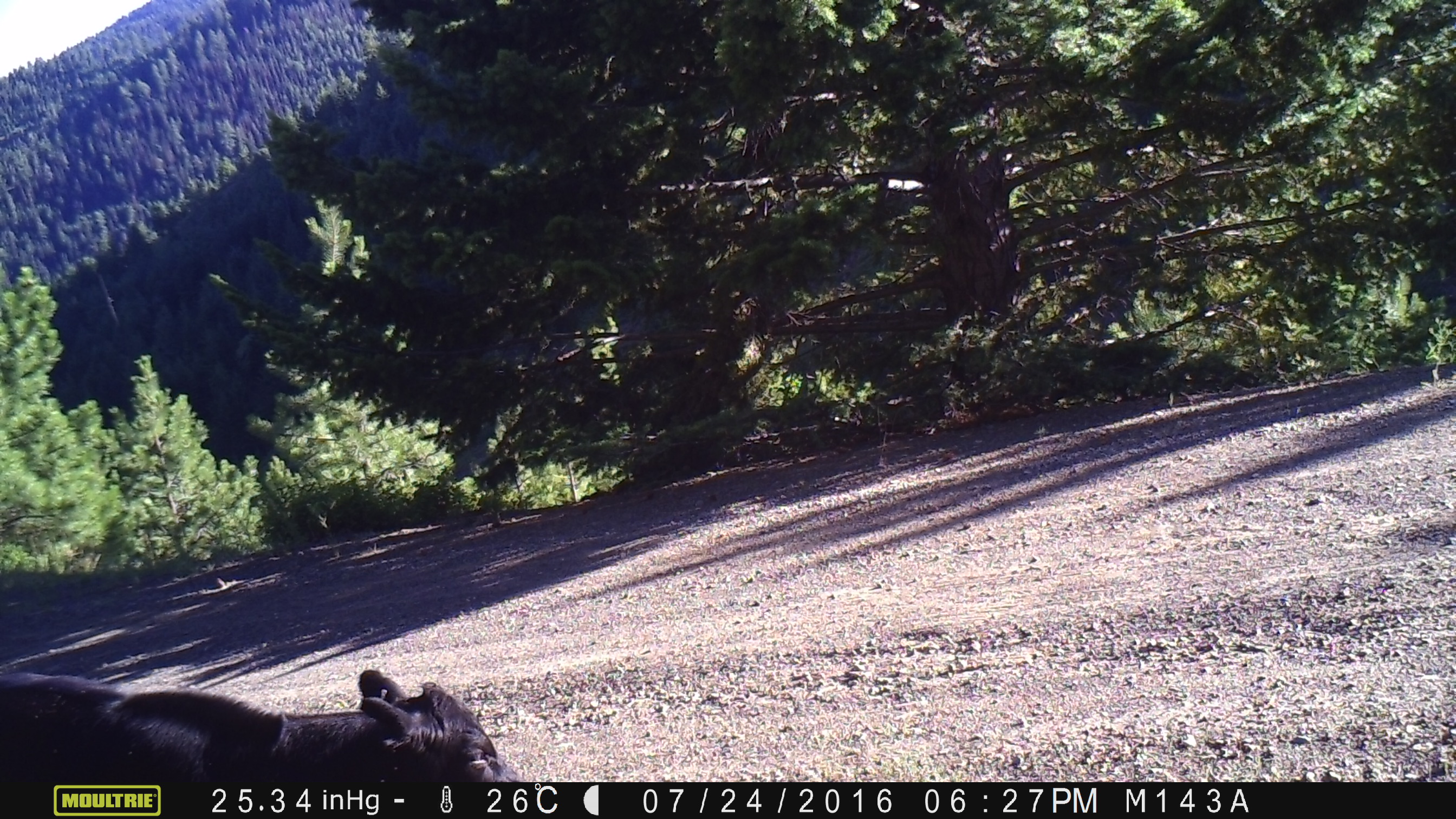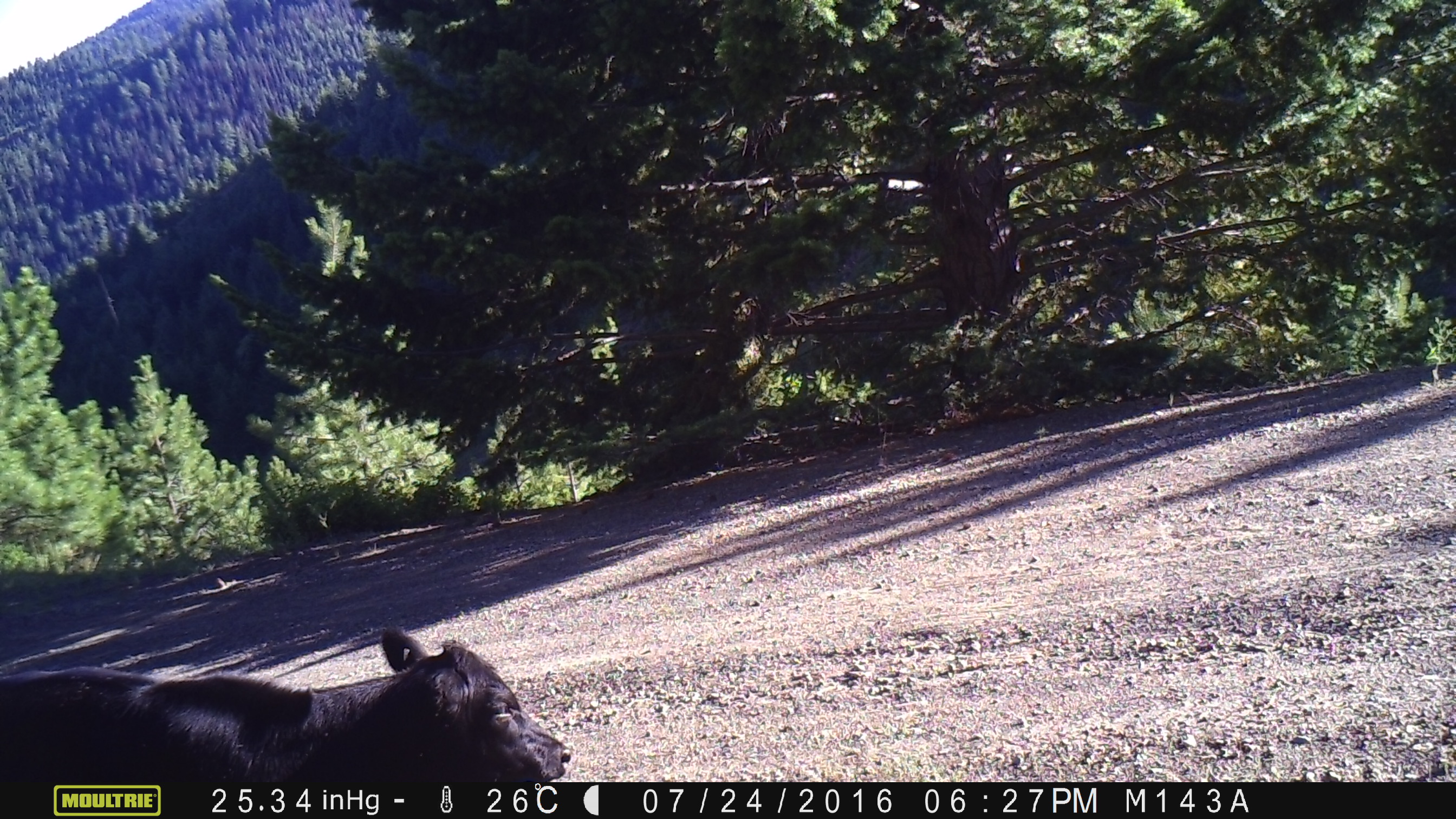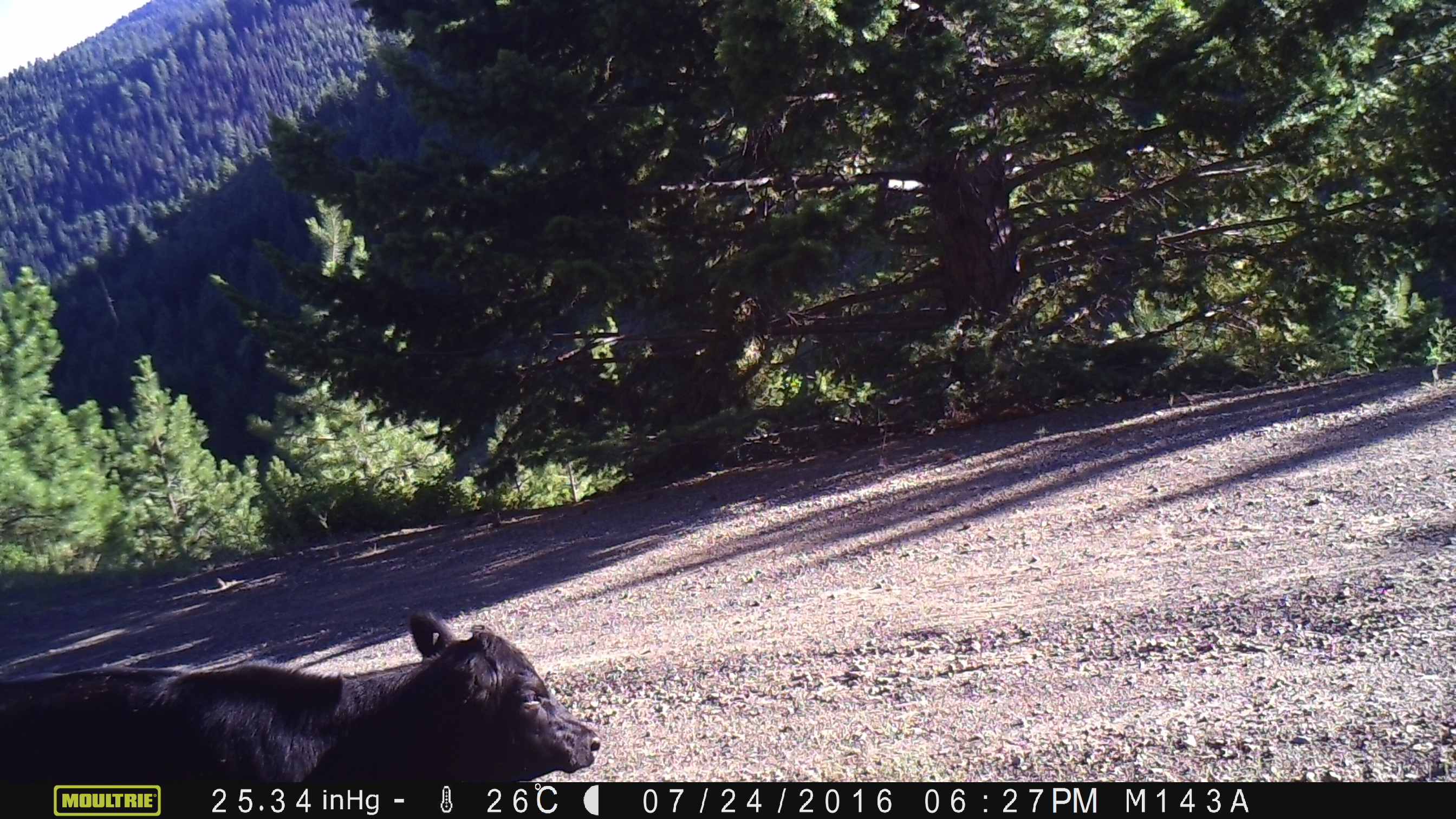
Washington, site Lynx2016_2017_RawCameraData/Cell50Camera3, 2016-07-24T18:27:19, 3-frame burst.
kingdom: Animalia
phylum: Chordata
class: Mammalia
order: Artiodactyla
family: Bovidae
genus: Bos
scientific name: Bos taurus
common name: domestic cattle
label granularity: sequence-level